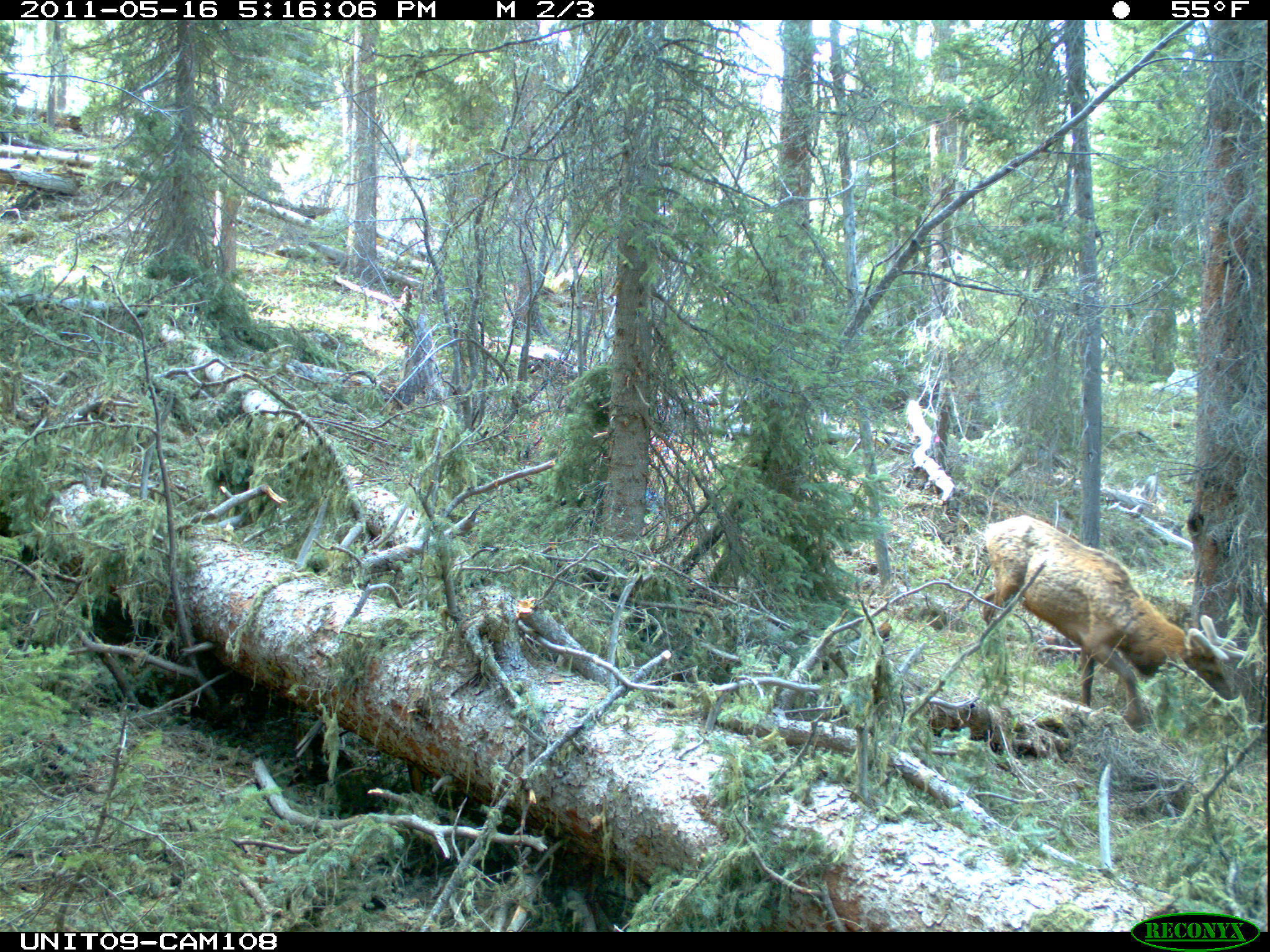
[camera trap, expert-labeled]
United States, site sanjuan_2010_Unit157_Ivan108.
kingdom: Animalia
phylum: Chordata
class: Mammalia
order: Artiodactyla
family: Cervidae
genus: Cervus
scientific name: Cervus elaphus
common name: red deer